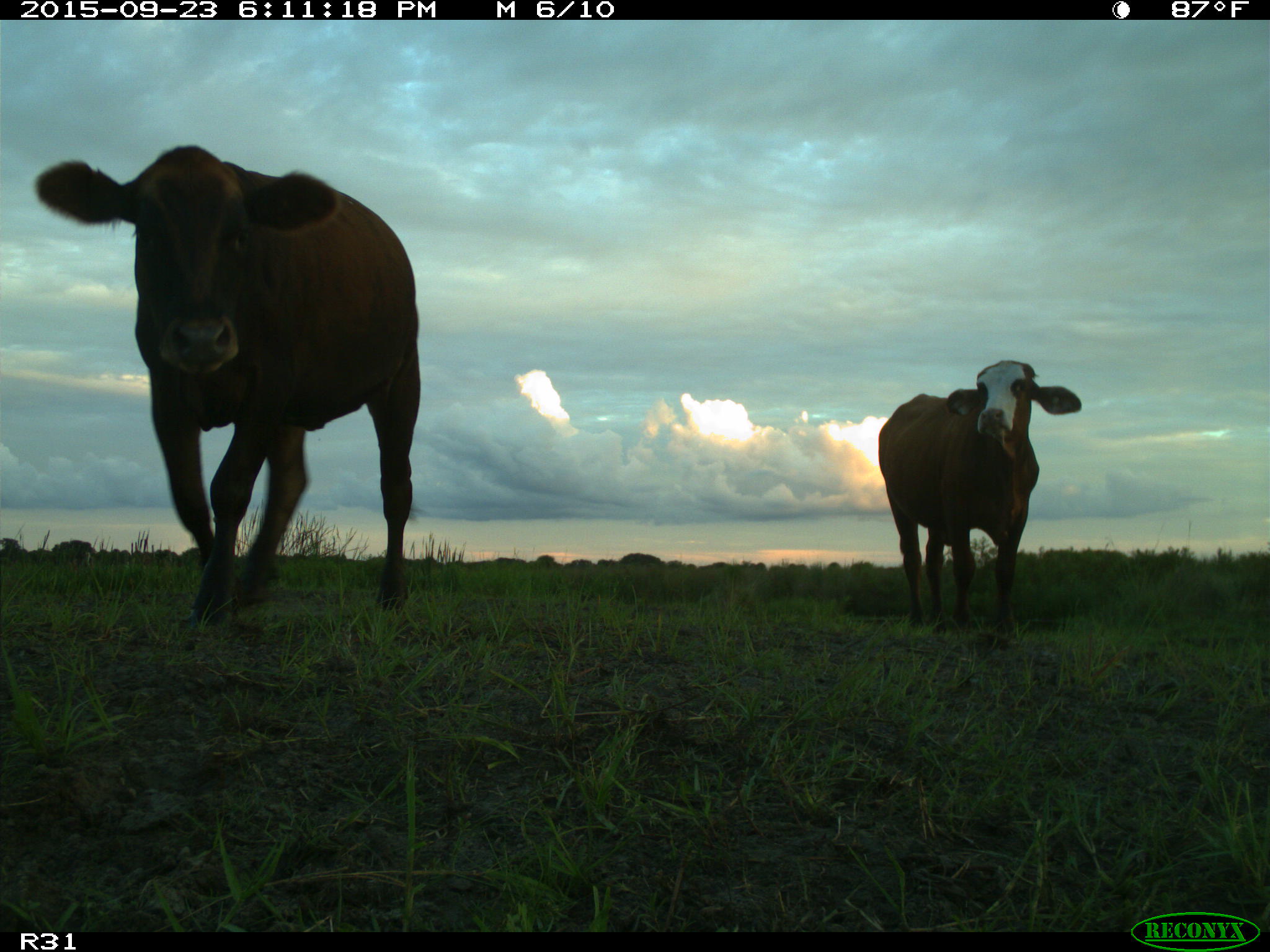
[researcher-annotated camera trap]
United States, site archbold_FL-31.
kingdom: Animalia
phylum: Chordata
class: Mammalia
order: Artiodactyla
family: Bovidae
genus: Bos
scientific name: Bos taurus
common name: domestic cow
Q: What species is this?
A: Bos taurus (domestic cow).